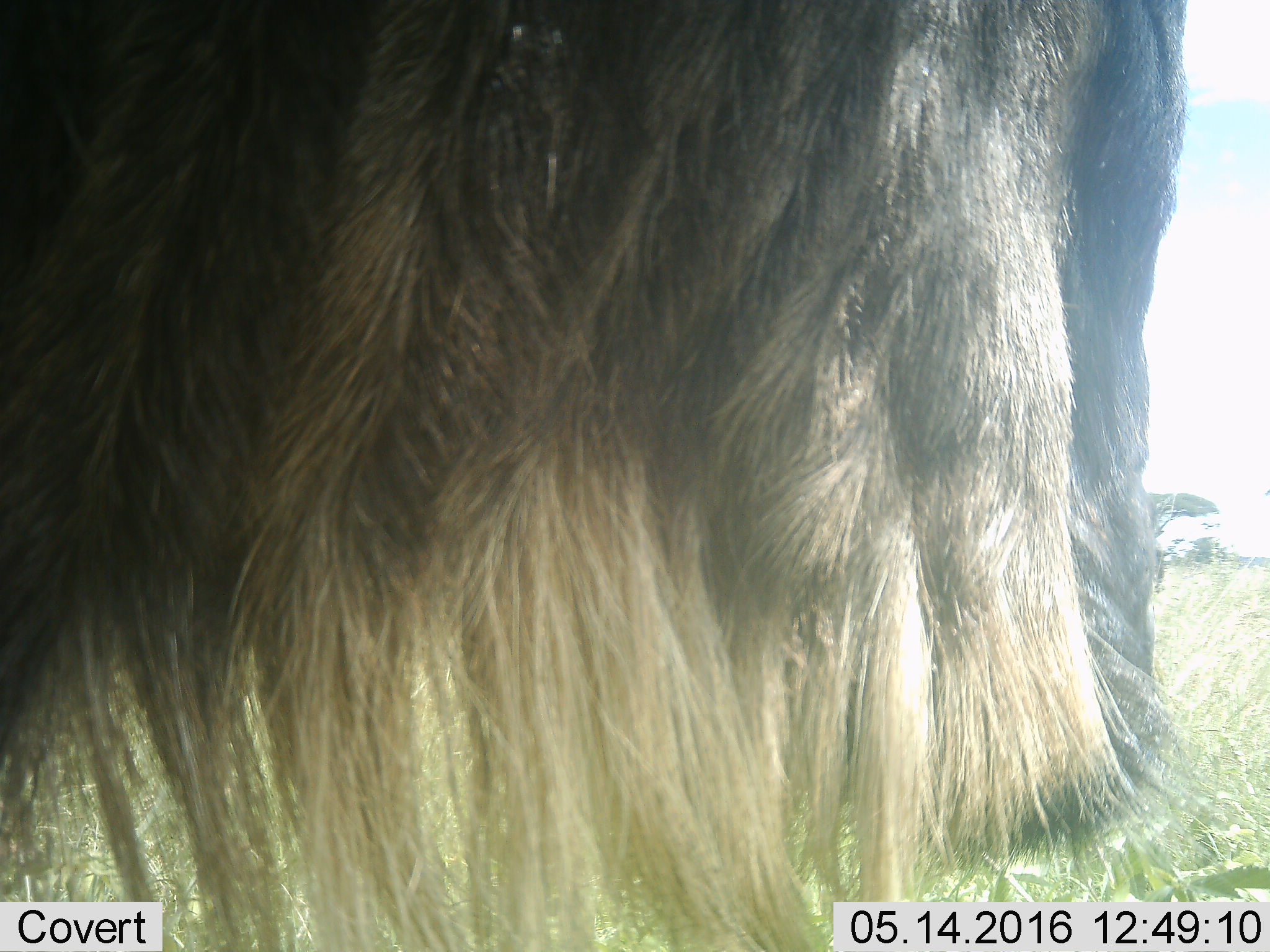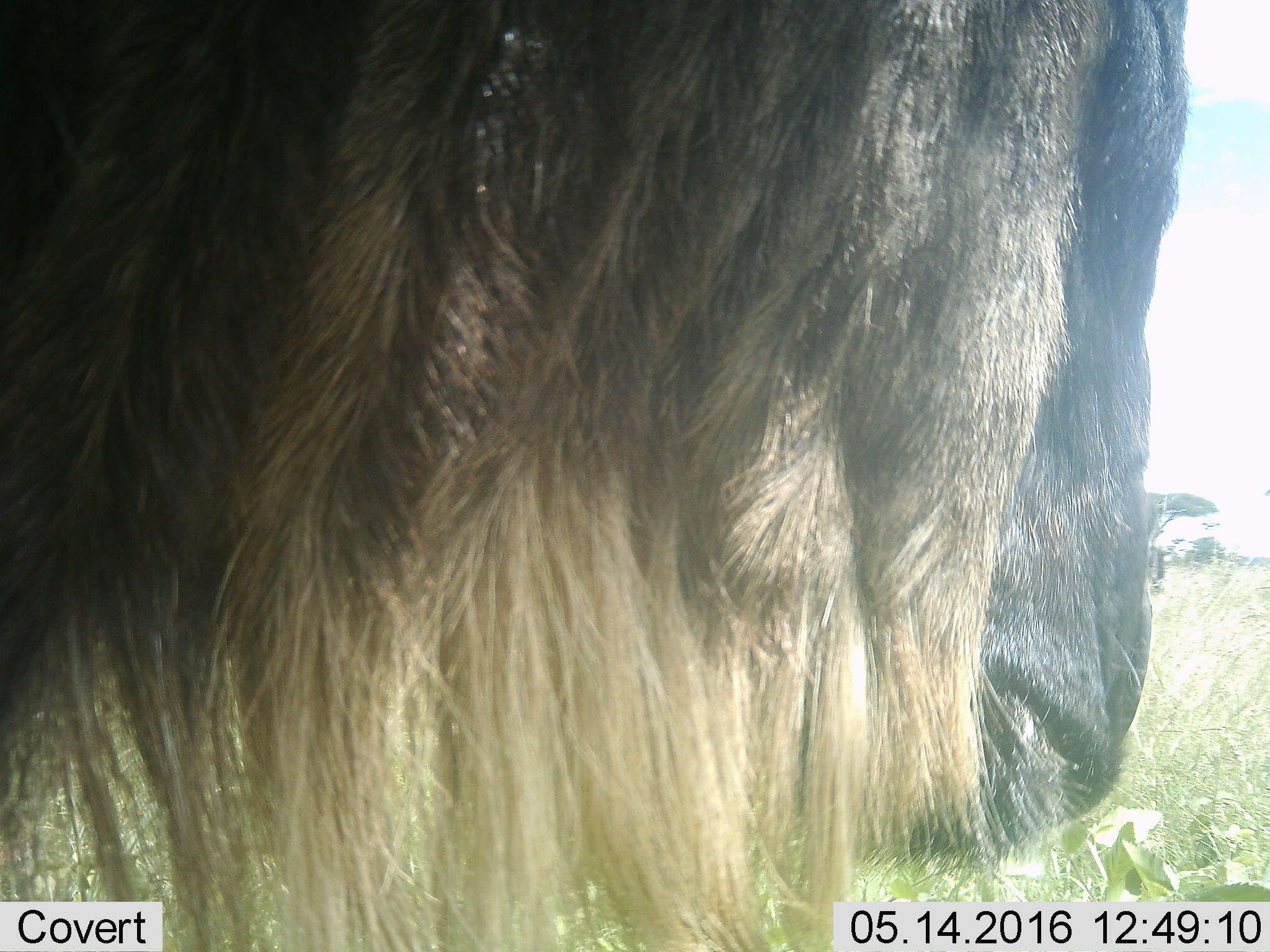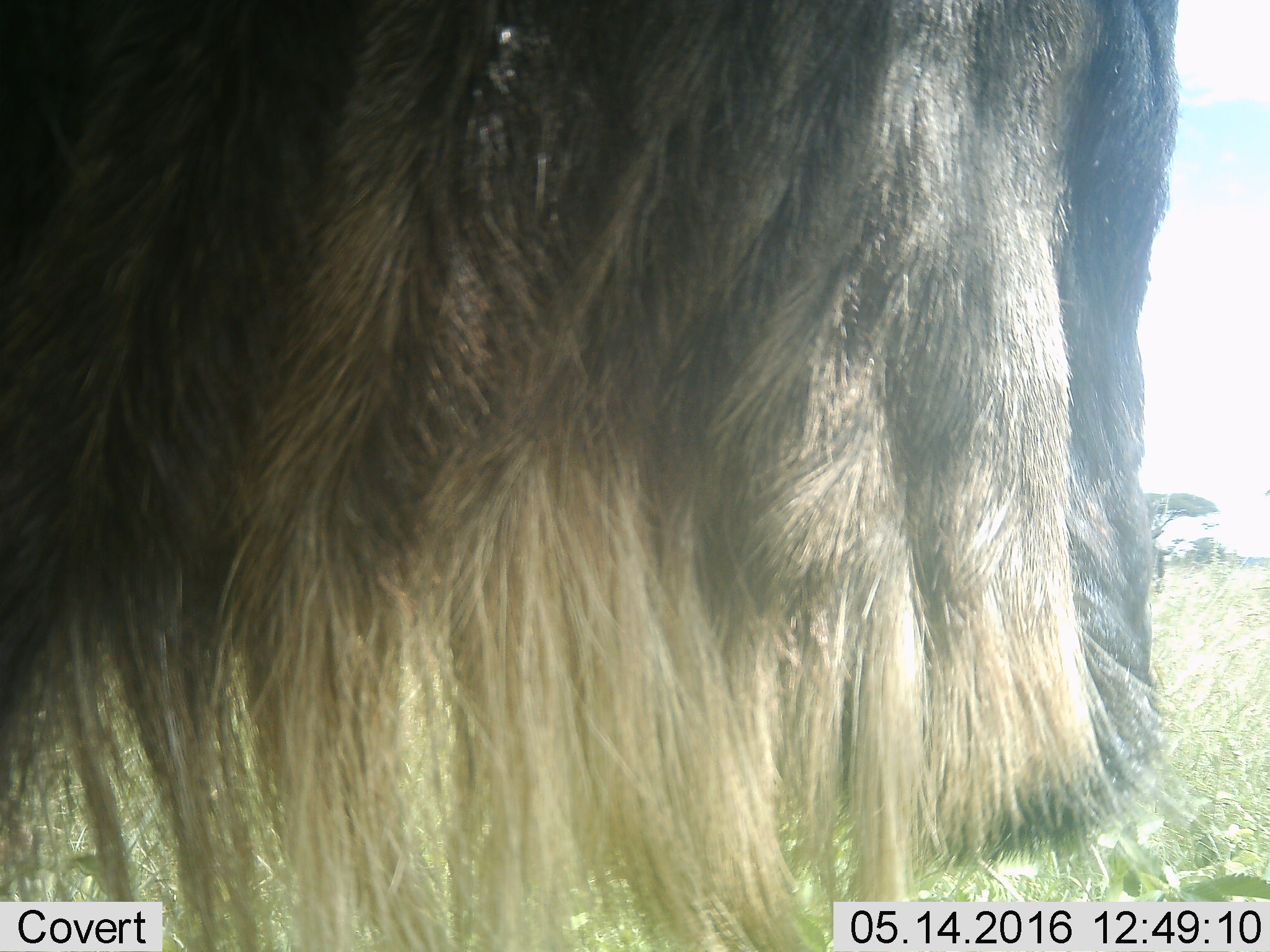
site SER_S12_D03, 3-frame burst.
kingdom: Animalia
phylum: Chordata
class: Mammalia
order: Artiodactyla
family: Bovidae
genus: Connochaetes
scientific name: Connochaetes taurinus taurinus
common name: blue wildebeest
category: wildebeestblue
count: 1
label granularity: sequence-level